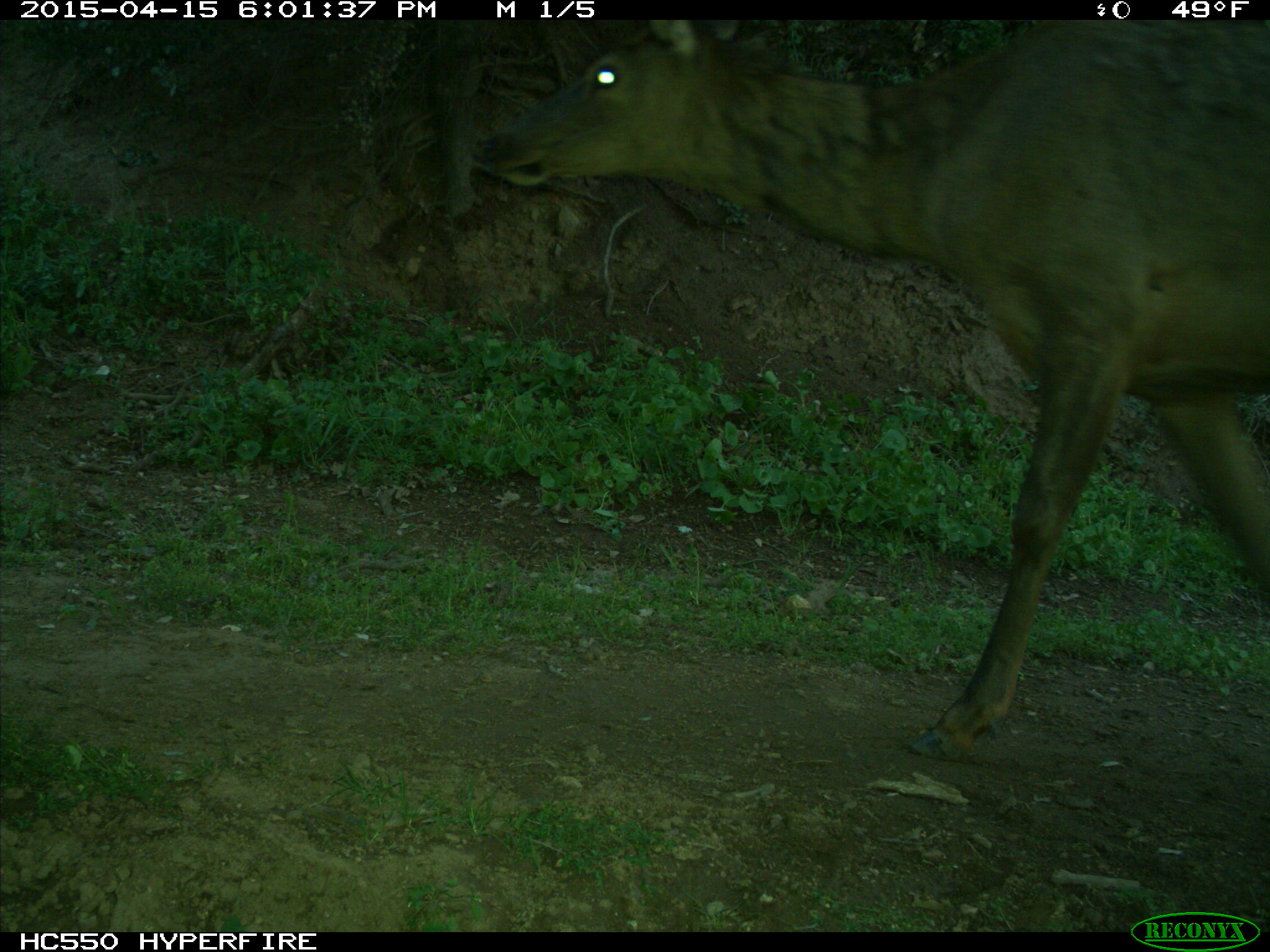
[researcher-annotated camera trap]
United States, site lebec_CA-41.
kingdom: Animalia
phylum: Chordata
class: Mammalia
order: Artiodactyla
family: Cervidae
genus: Cervus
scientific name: Cervus canadensis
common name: elk